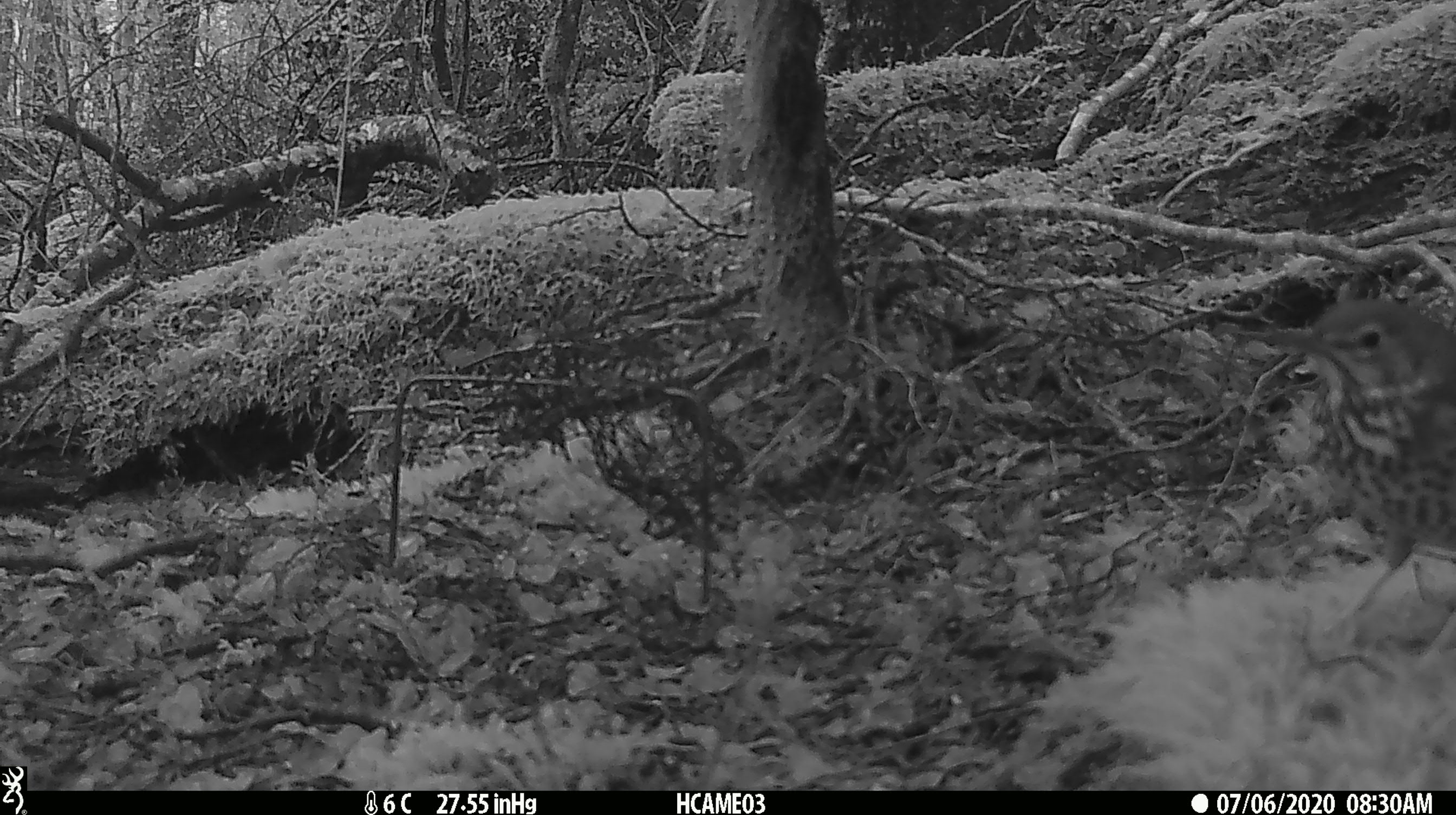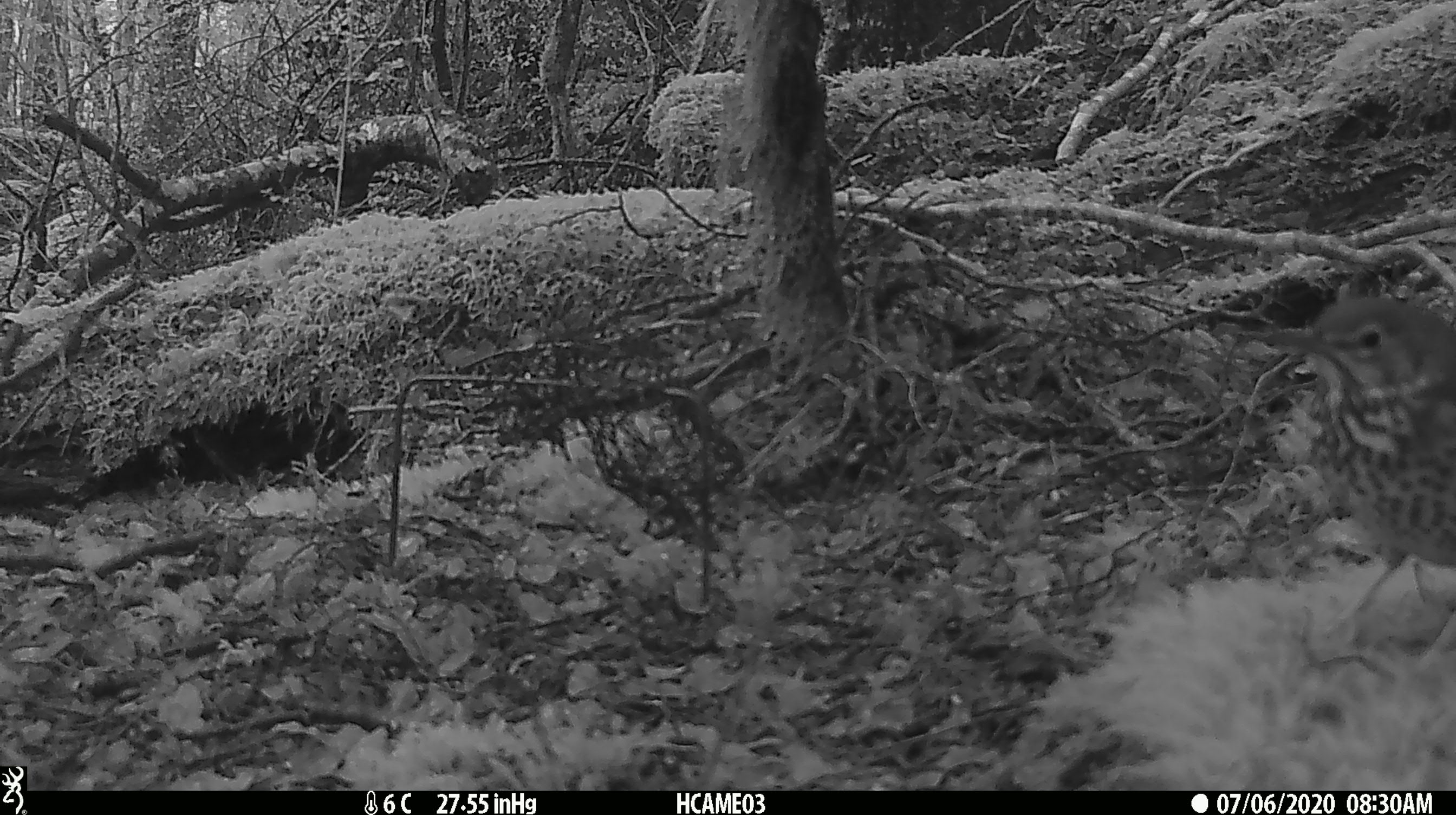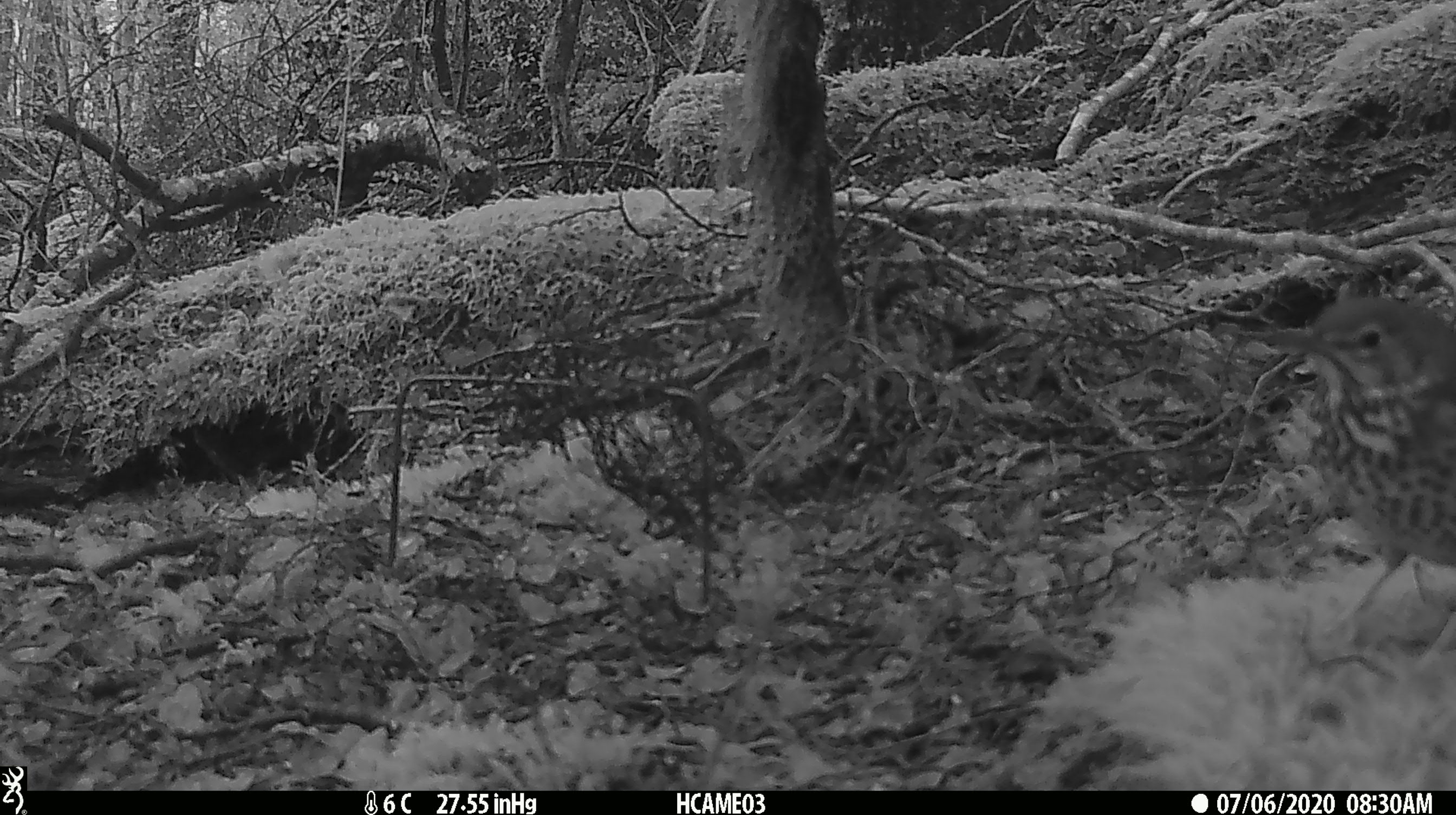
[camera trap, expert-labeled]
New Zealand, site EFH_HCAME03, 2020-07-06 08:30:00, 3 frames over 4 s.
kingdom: Animalia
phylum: Chordata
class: Aves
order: Passeriformes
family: Turdidae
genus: Turdus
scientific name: Turdus philomelos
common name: song thrush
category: thrush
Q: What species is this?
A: Thrush (song thrush) (Turdus philomelos).